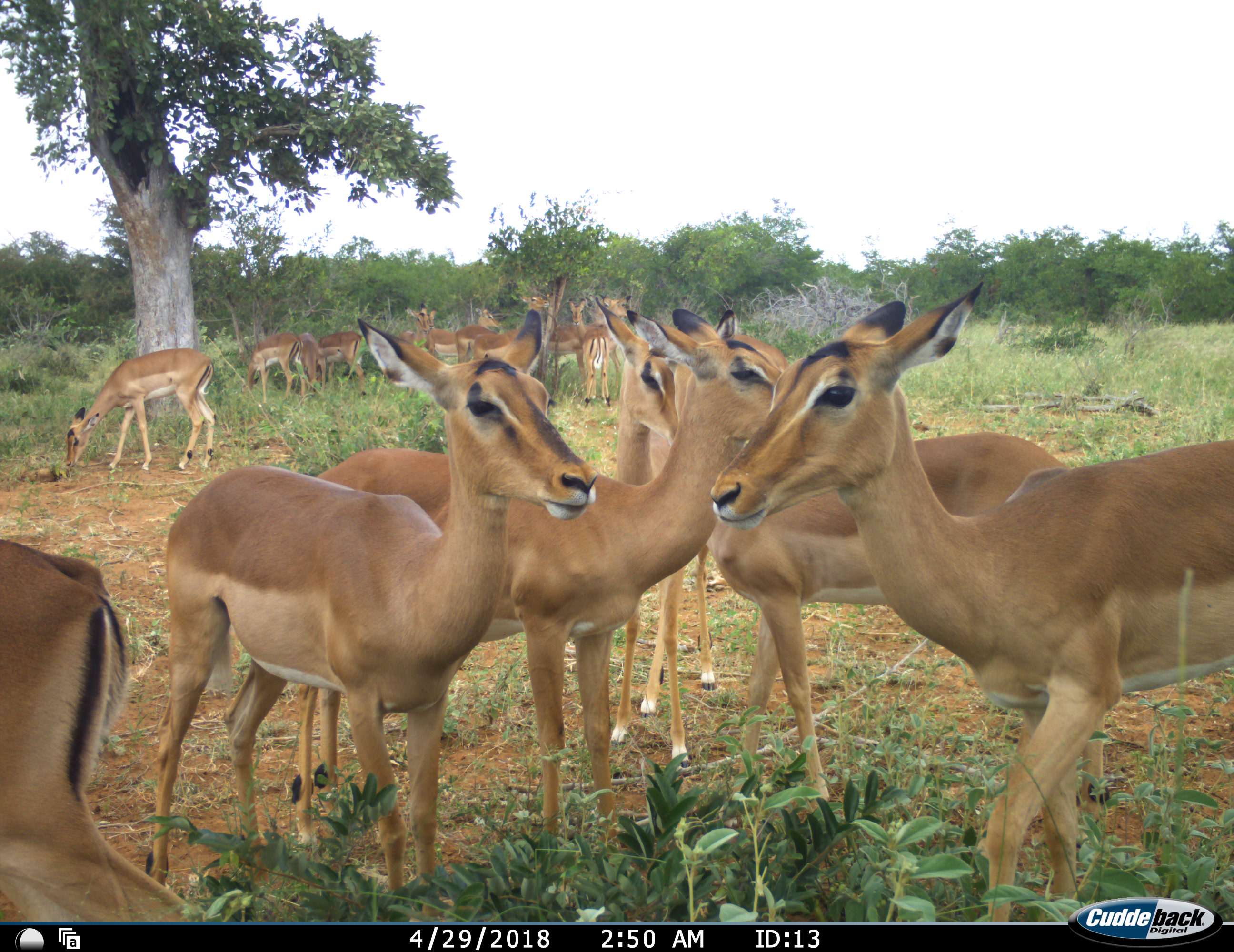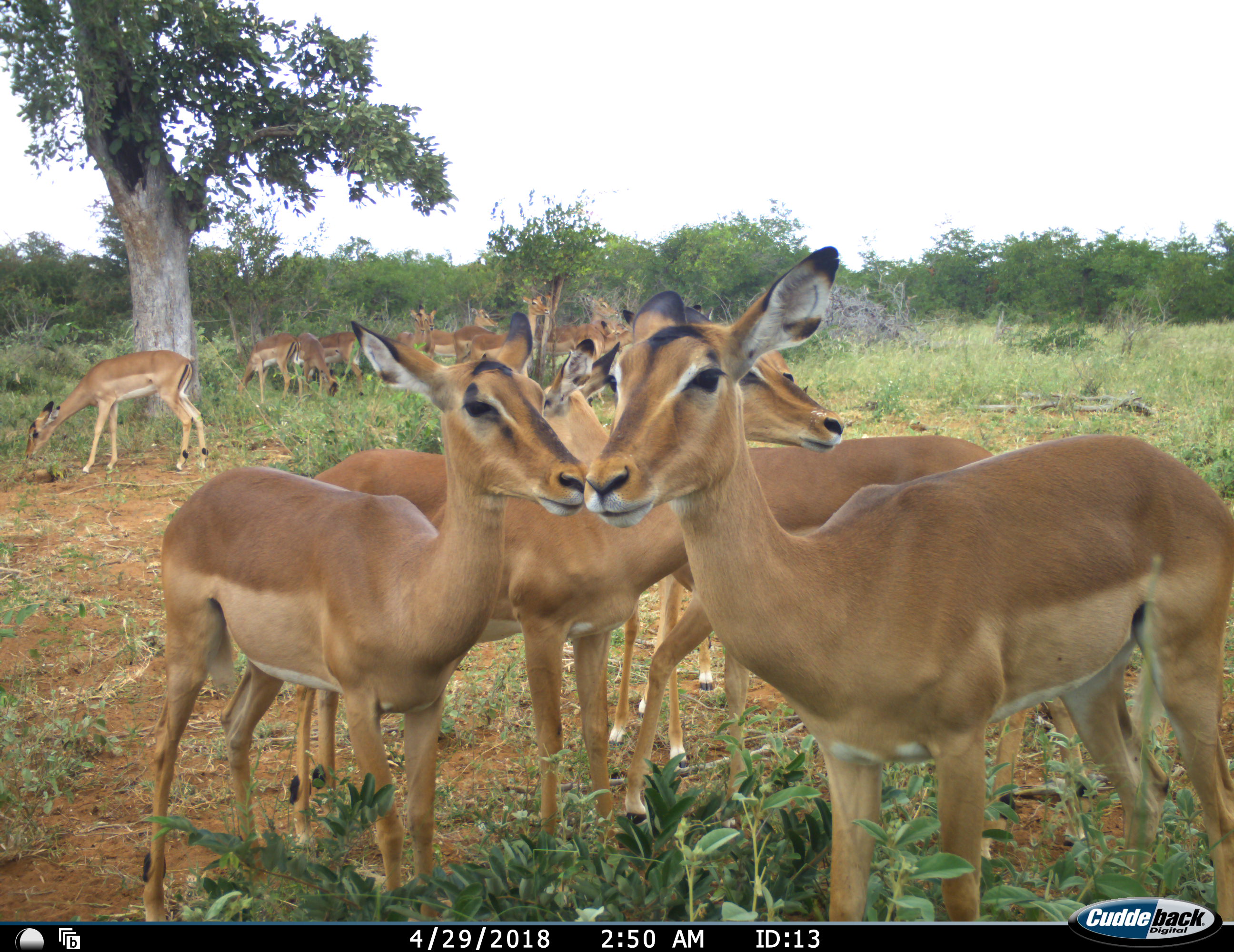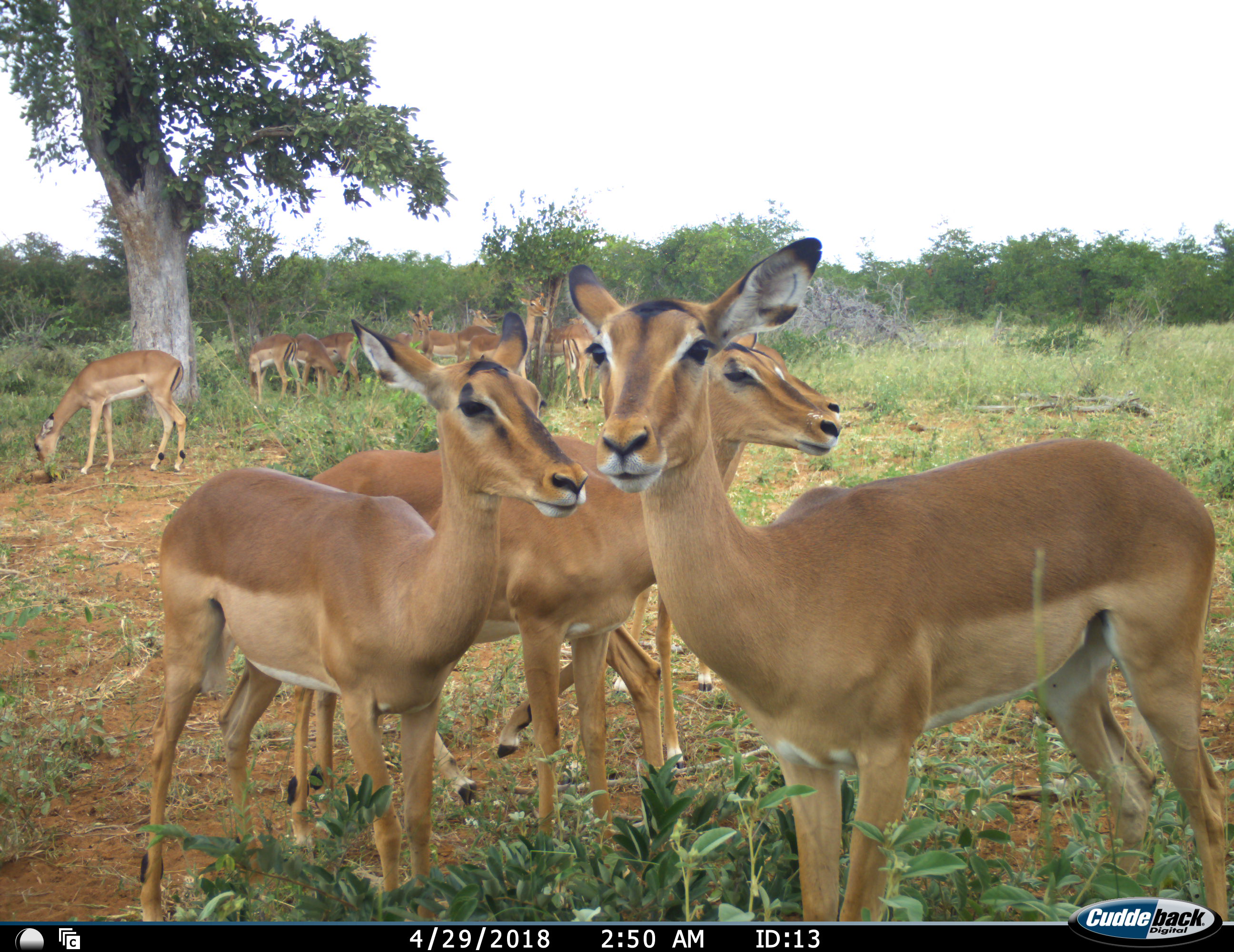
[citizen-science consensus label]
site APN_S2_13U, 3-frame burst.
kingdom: Animalia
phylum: Chordata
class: Mammalia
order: Artiodactyla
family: Bovidae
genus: Aepyceros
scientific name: Aepyceros melampus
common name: impala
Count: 11-50.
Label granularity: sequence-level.